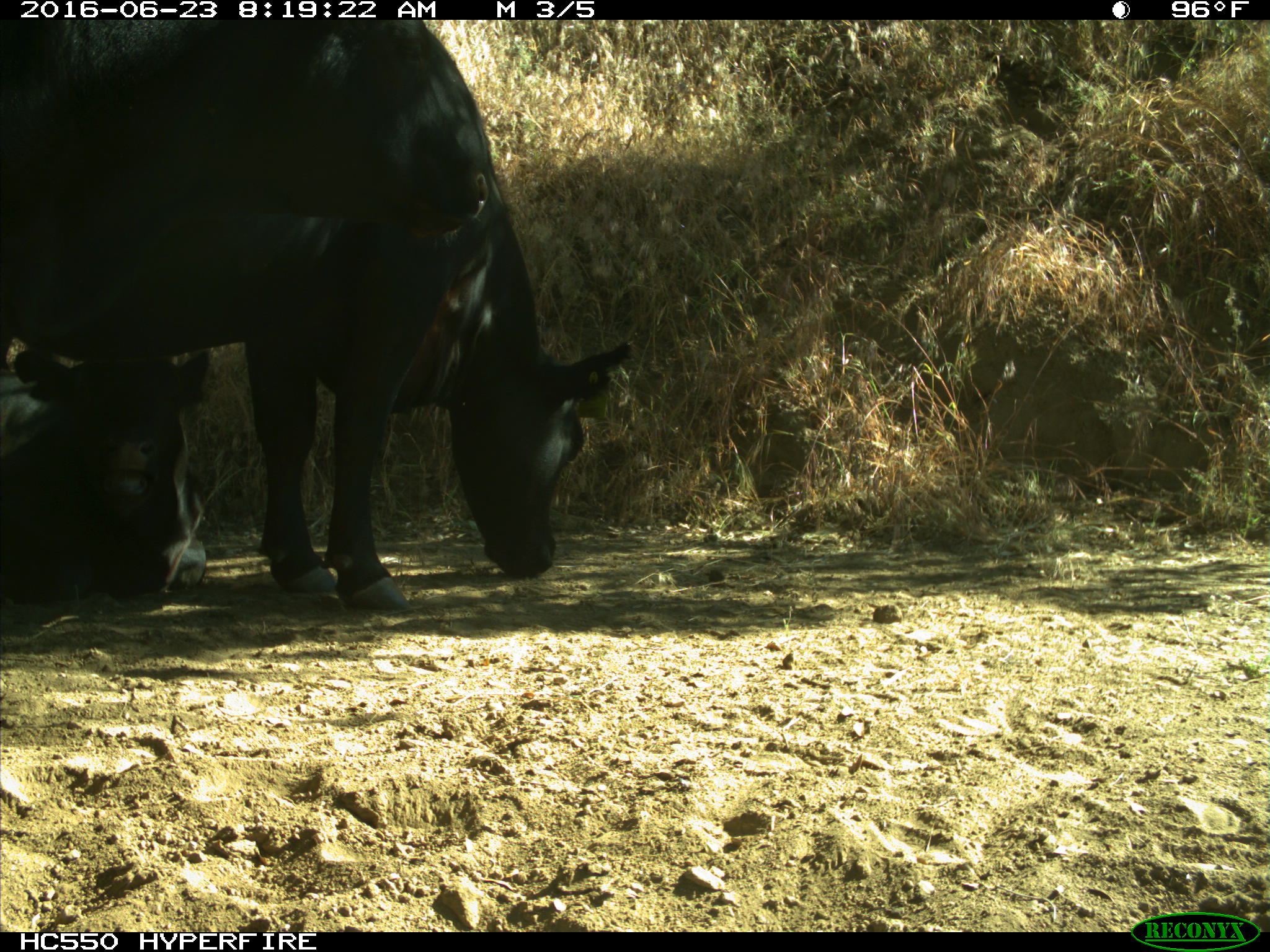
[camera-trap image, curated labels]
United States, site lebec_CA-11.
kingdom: Animalia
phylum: Chordata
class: Mammalia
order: Artiodactyla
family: Bovidae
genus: Bos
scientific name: Bos taurus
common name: domestic cow